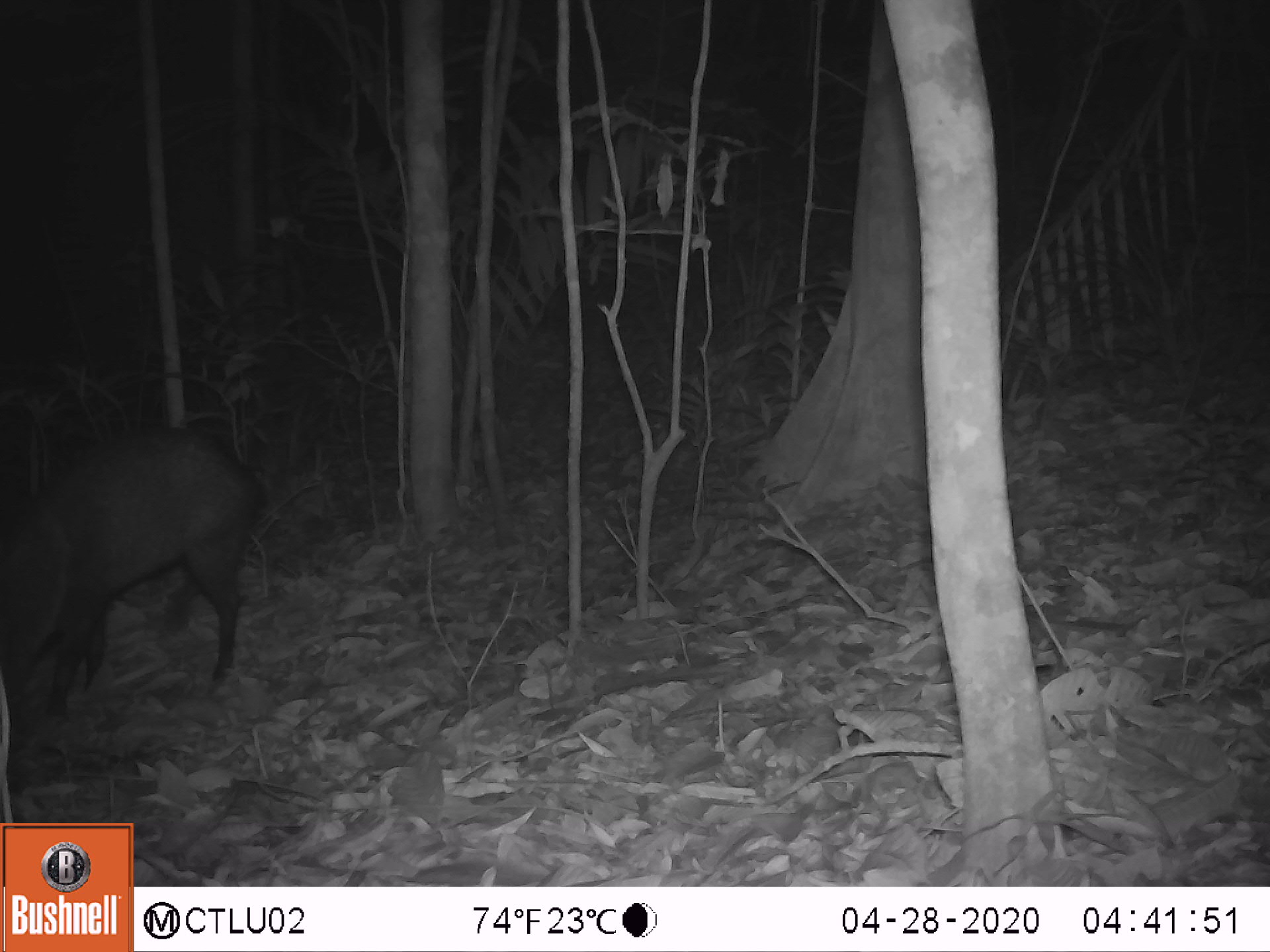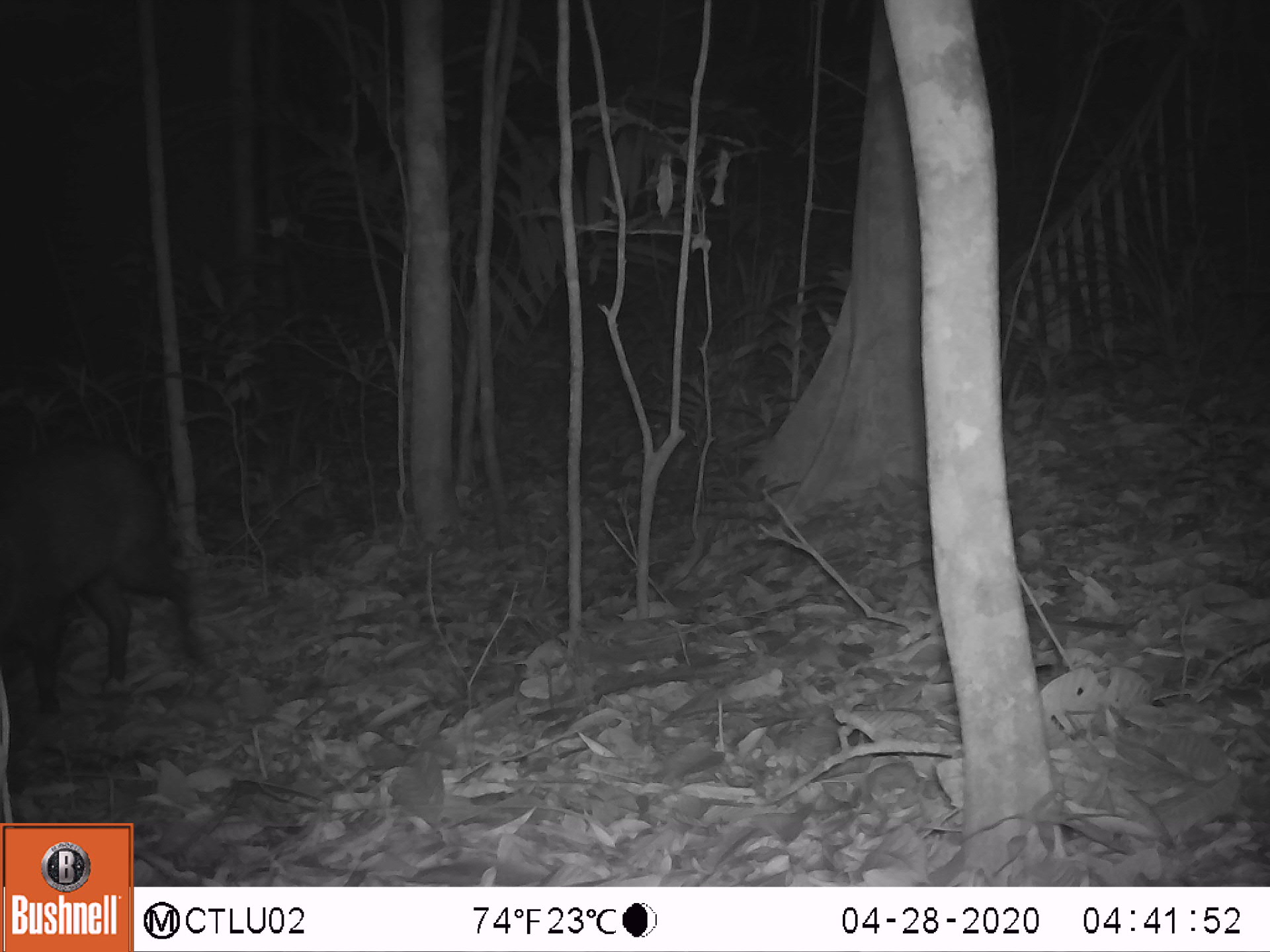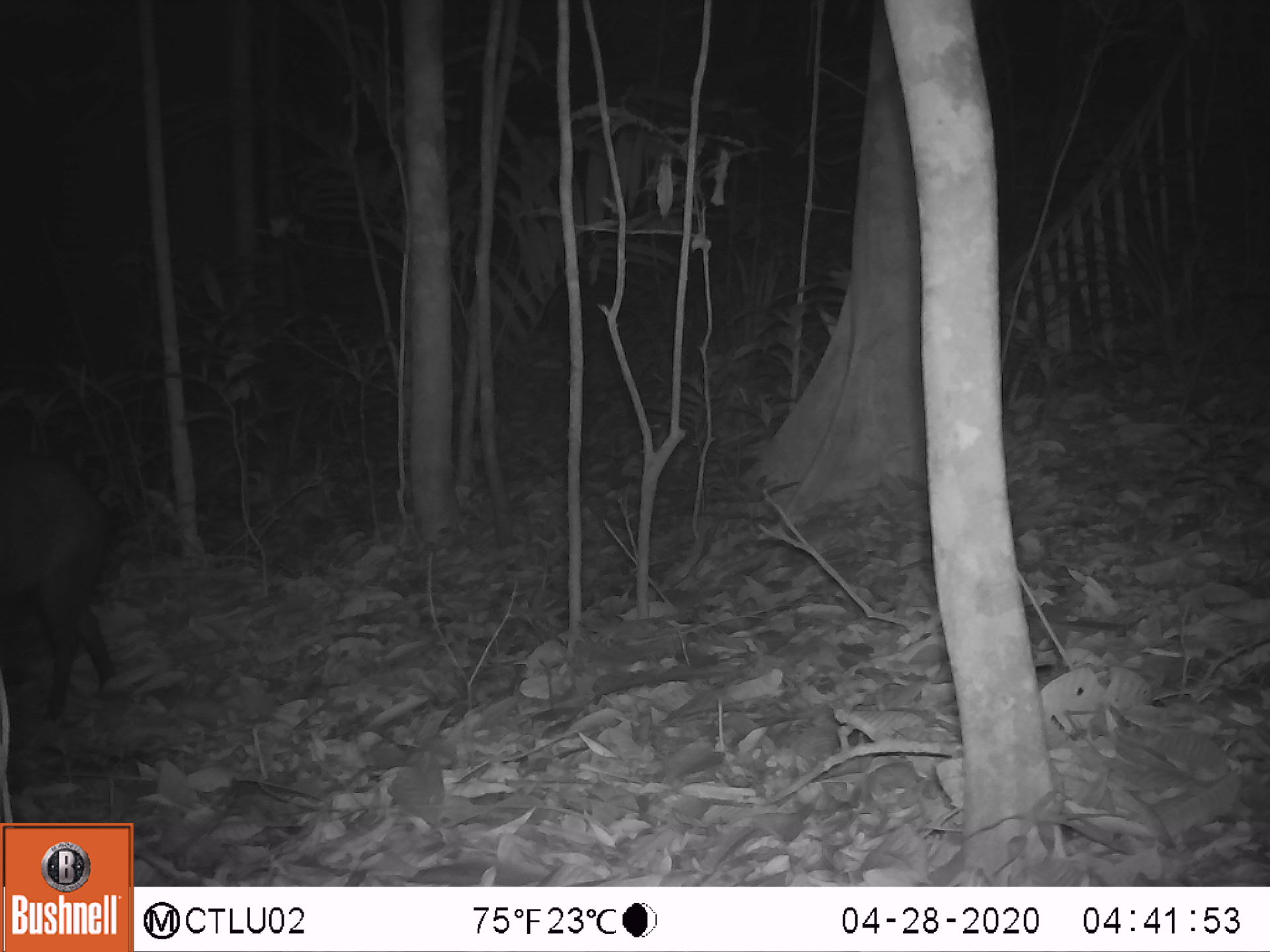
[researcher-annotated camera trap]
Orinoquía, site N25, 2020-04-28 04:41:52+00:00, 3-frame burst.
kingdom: Animalia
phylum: Chordata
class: Mammalia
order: Artiodactyla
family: Tayassuidae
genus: Pecari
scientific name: Pecari tajacu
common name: collared peccary